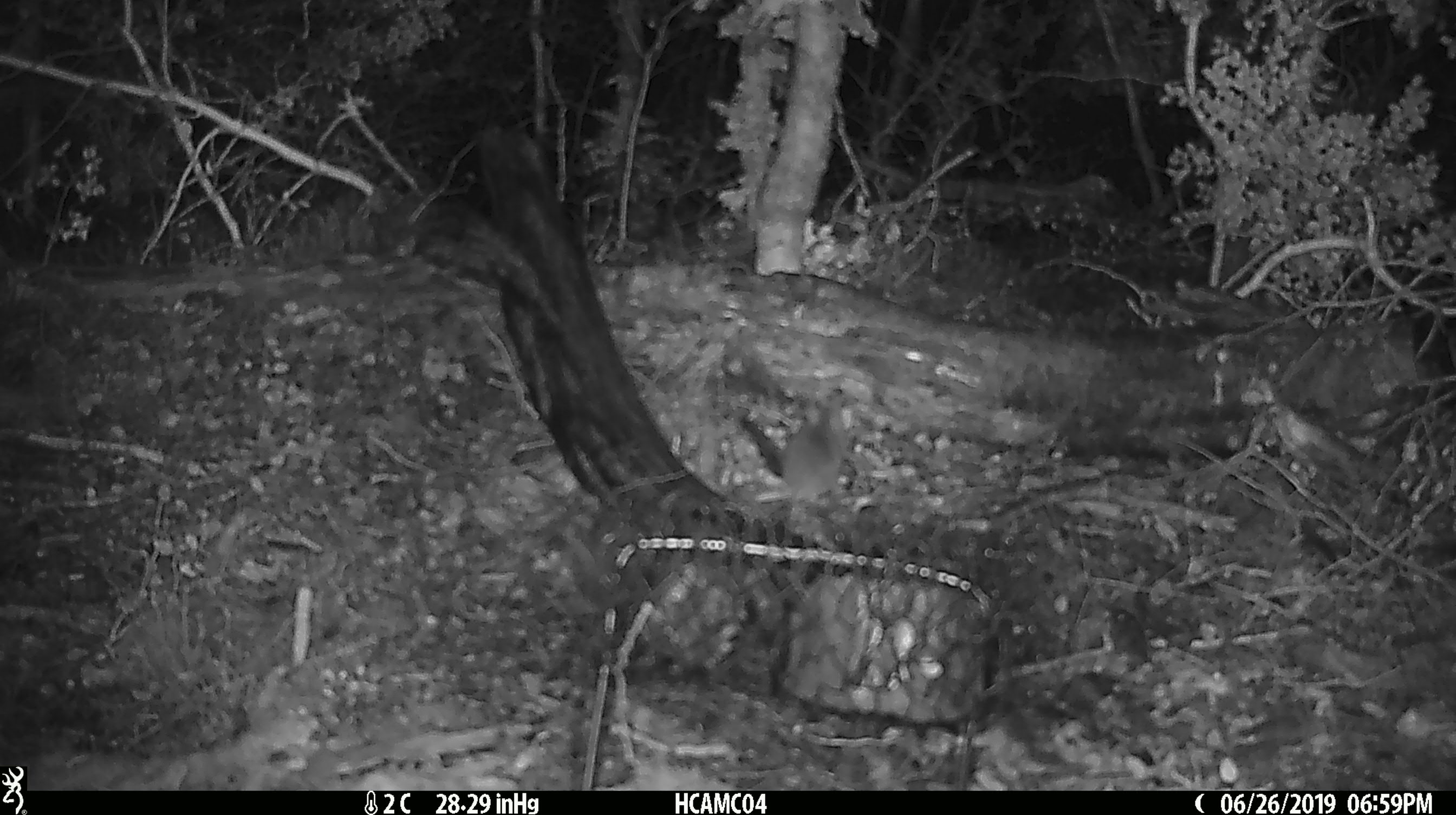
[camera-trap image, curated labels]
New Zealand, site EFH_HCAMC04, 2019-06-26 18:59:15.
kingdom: Animalia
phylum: Chordata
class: Mammalia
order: Rodentia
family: Muridae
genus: Mus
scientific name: Mus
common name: mouse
Mouse (Mus).